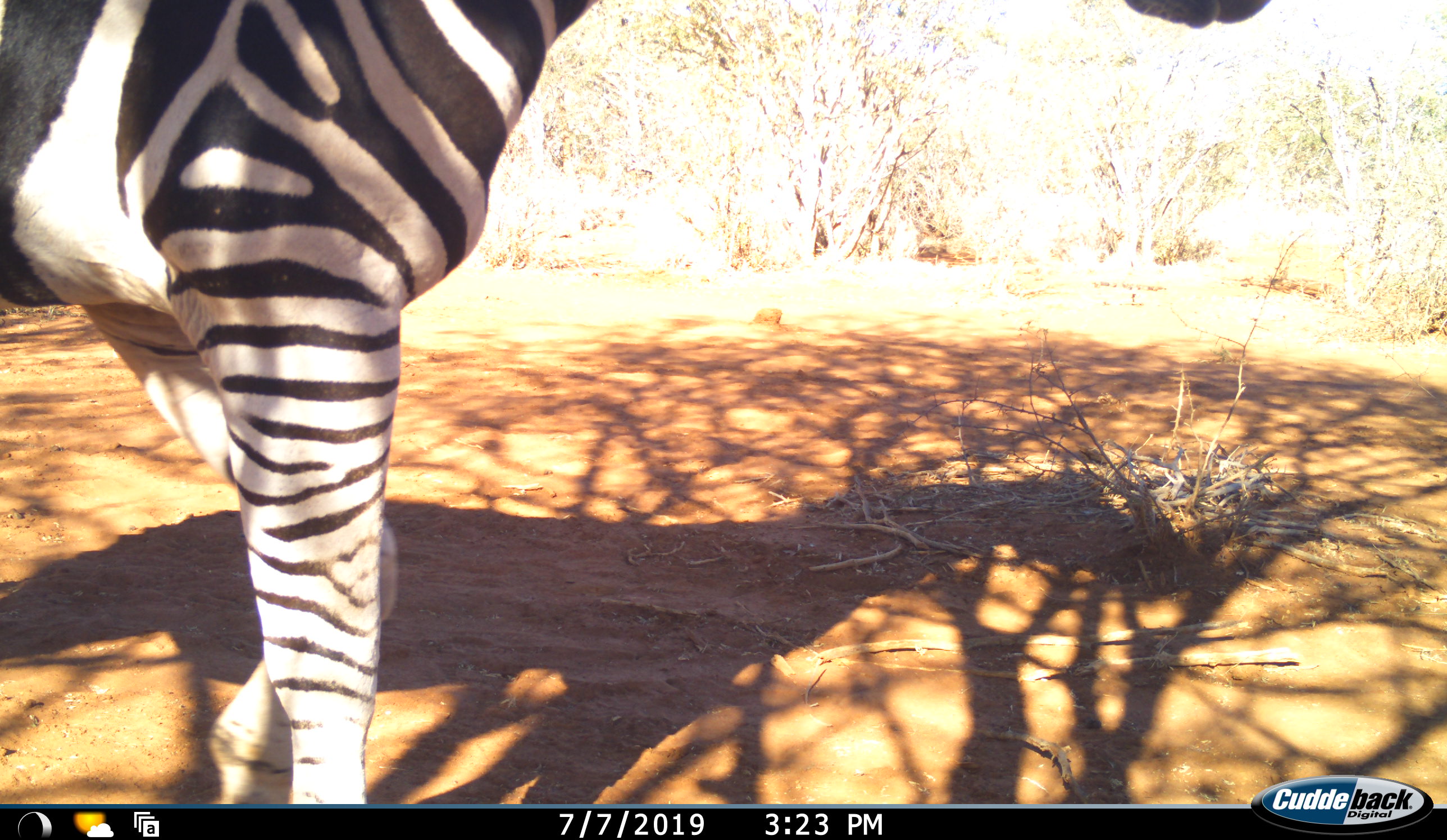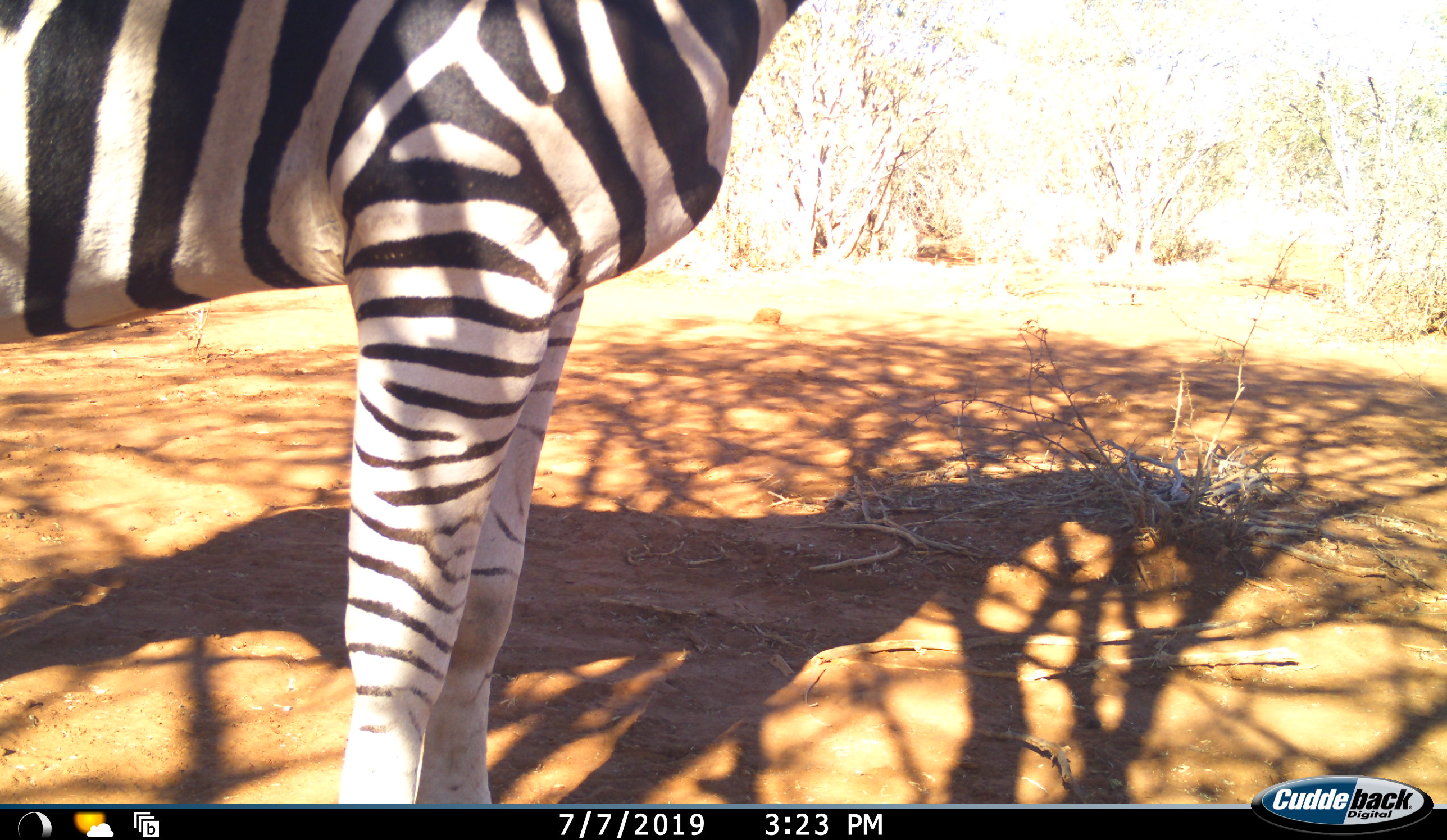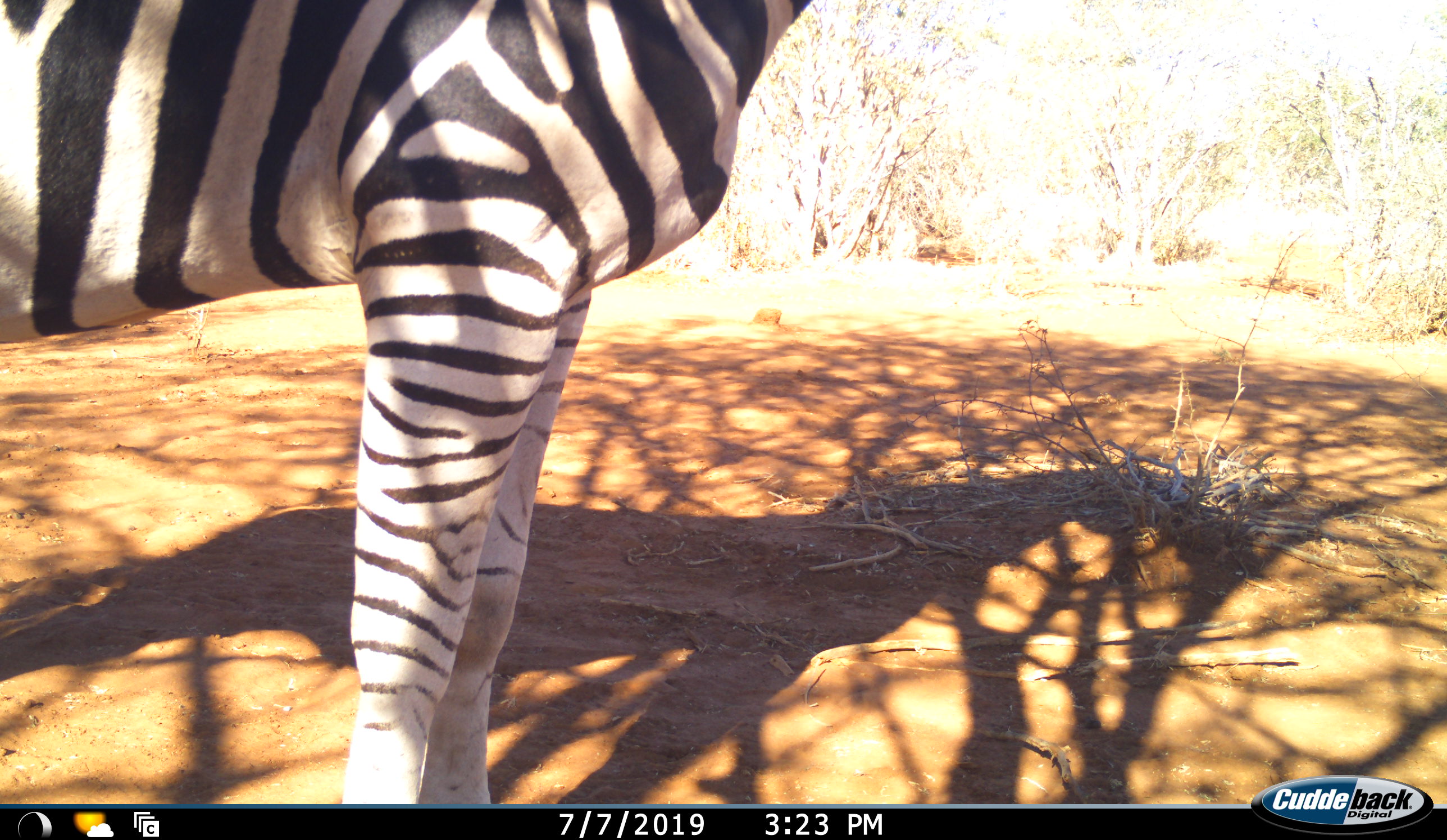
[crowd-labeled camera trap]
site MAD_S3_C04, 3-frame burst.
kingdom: Animalia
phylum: Chordata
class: Mammalia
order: Perissodactyla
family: Equidae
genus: Equus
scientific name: Equus quagga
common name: plains zebra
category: zebraplains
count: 1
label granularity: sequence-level